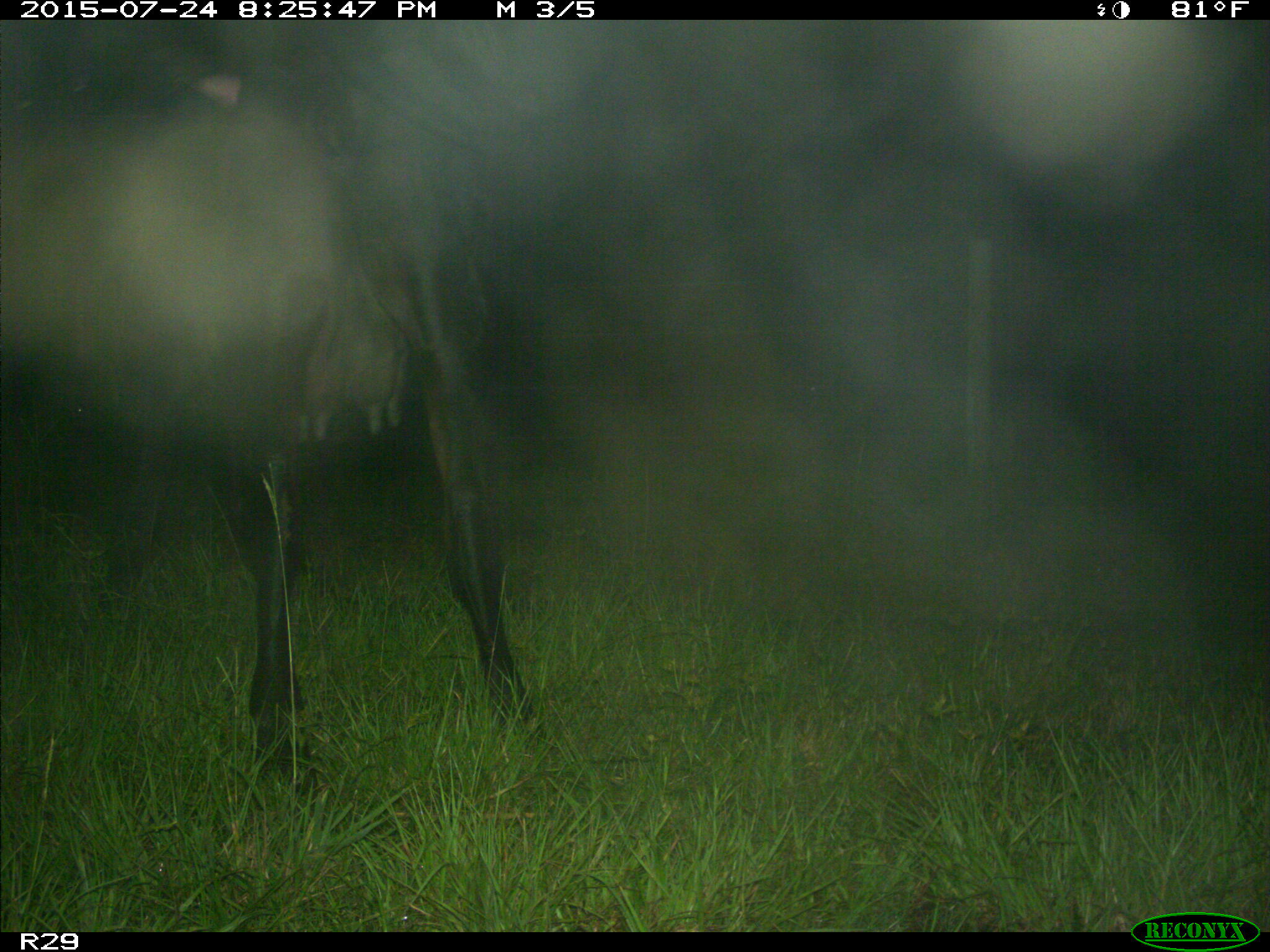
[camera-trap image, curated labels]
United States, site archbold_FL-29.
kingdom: Animalia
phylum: Chordata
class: Mammalia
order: Artiodactyla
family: Bovidae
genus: Bos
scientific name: Bos taurus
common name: domestic cow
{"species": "Bos taurus (domestic cow)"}